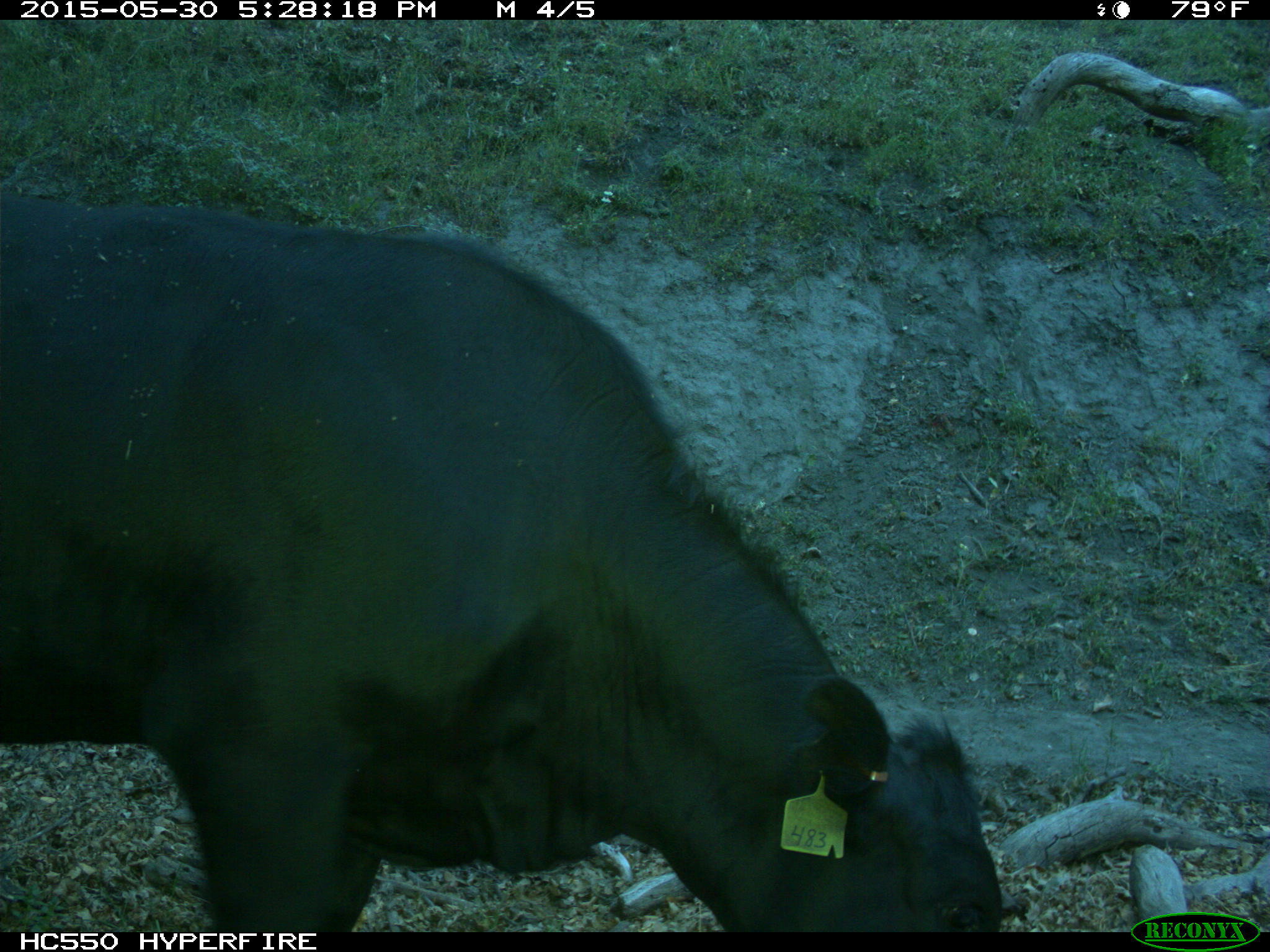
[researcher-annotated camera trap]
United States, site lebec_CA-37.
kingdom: Animalia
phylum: Chordata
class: Mammalia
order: Artiodactyla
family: Bovidae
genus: Bos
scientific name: Bos taurus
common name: domestic cow